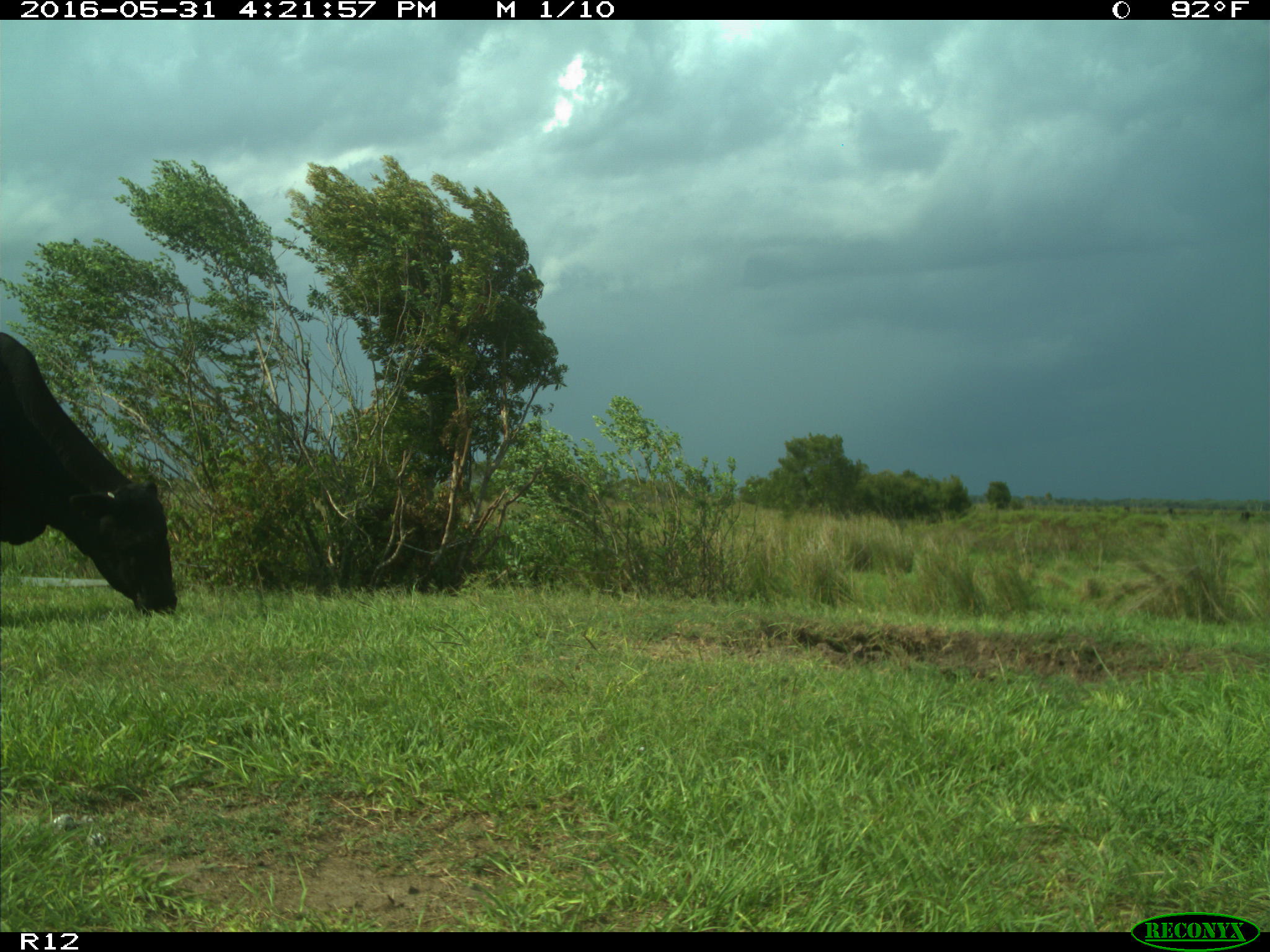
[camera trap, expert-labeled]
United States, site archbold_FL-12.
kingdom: Animalia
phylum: Chordata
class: Mammalia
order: Artiodactyla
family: Bovidae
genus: Bos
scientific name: Bos taurus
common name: domestic cow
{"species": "Bos taurus (domestic cow)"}